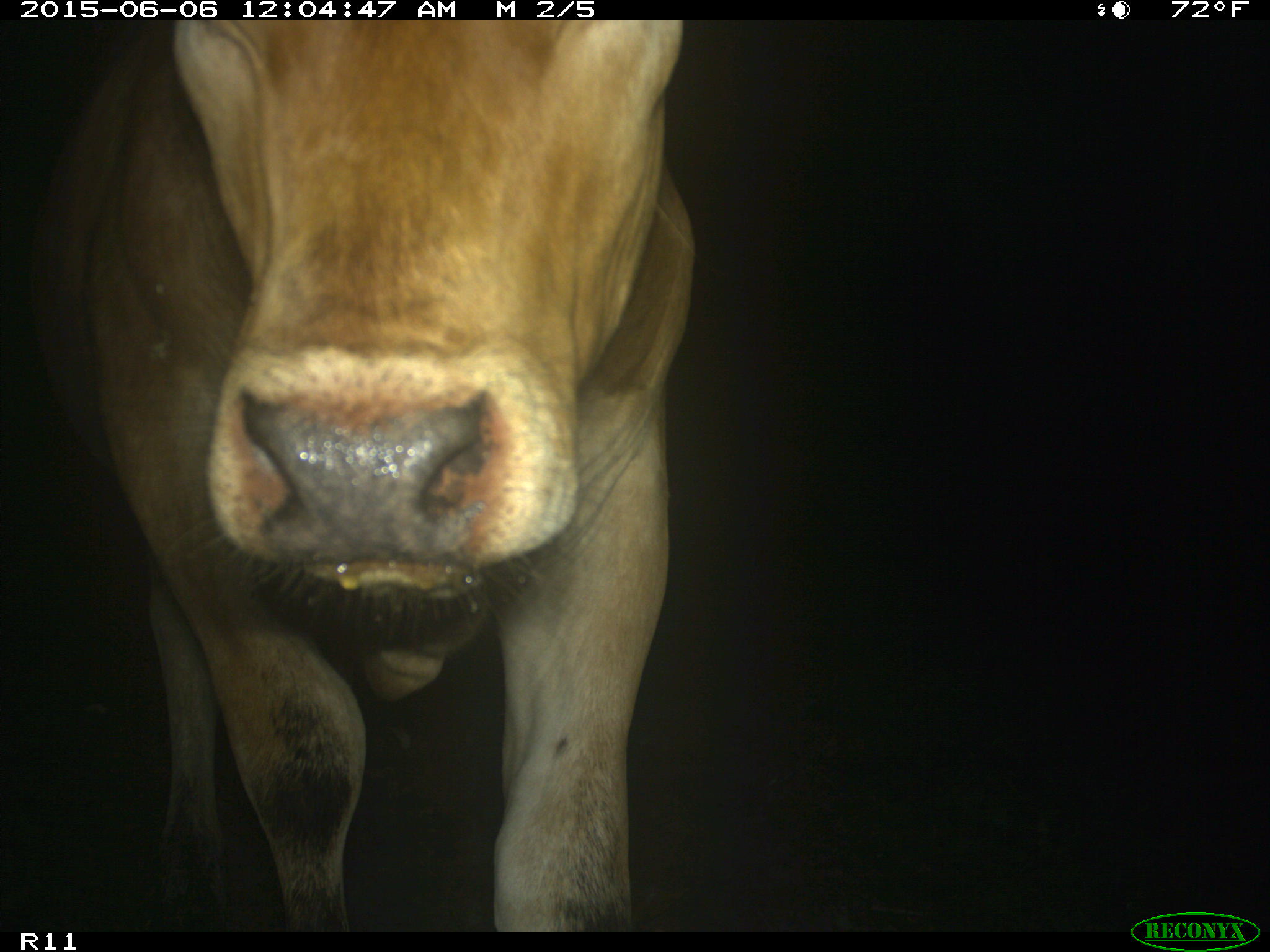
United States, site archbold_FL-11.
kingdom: Animalia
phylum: Chordata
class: Mammalia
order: Artiodactyla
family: Bovidae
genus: Bos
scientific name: Bos taurus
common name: domestic cow